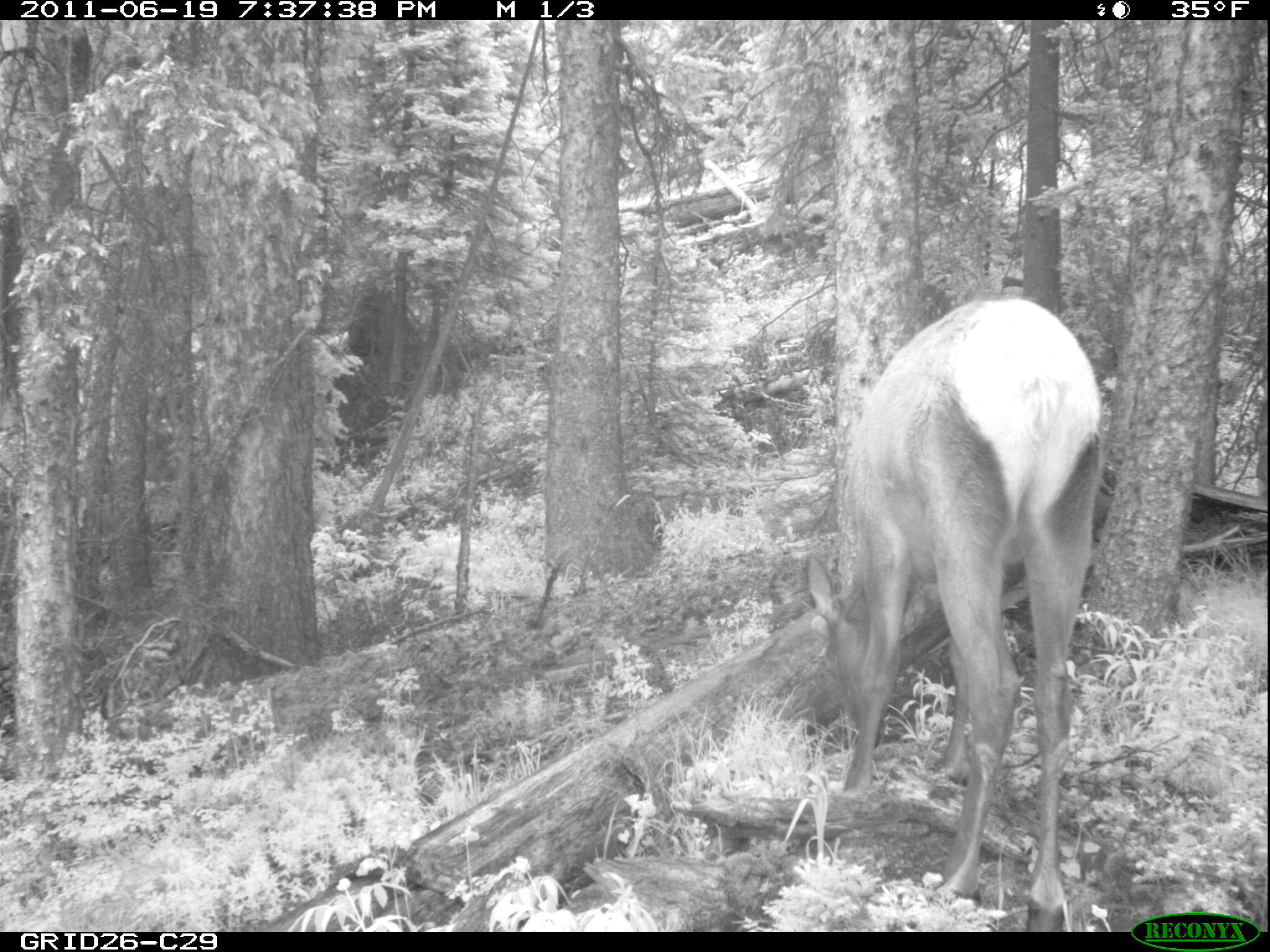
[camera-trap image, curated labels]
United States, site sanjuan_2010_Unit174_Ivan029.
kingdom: Animalia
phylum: Chordata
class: Mammalia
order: Artiodactyla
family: Cervidae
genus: Cervus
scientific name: Cervus elaphus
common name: red deer